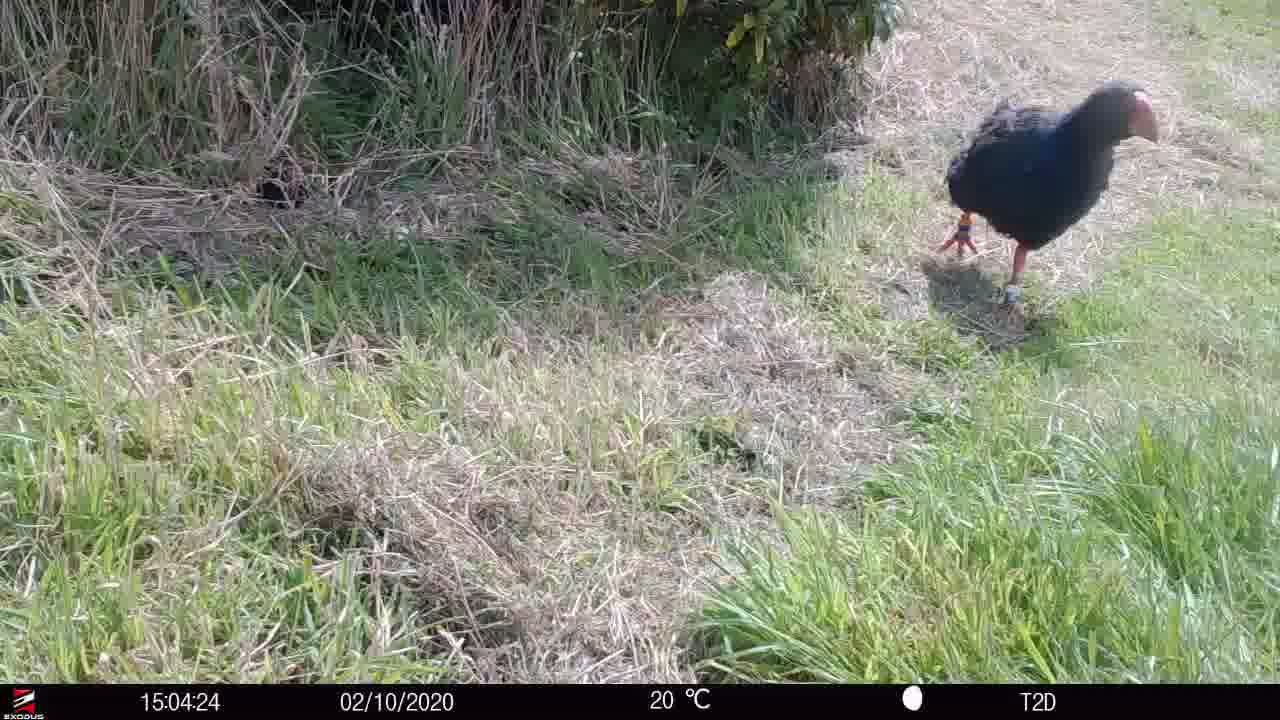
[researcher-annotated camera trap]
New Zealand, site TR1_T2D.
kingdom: Animalia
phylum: Chordata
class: Aves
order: Gruiformes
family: Rallidae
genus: Porphyrio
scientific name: Porphyrio mantelli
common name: takahe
Takahe (Porphyrio mantelli).